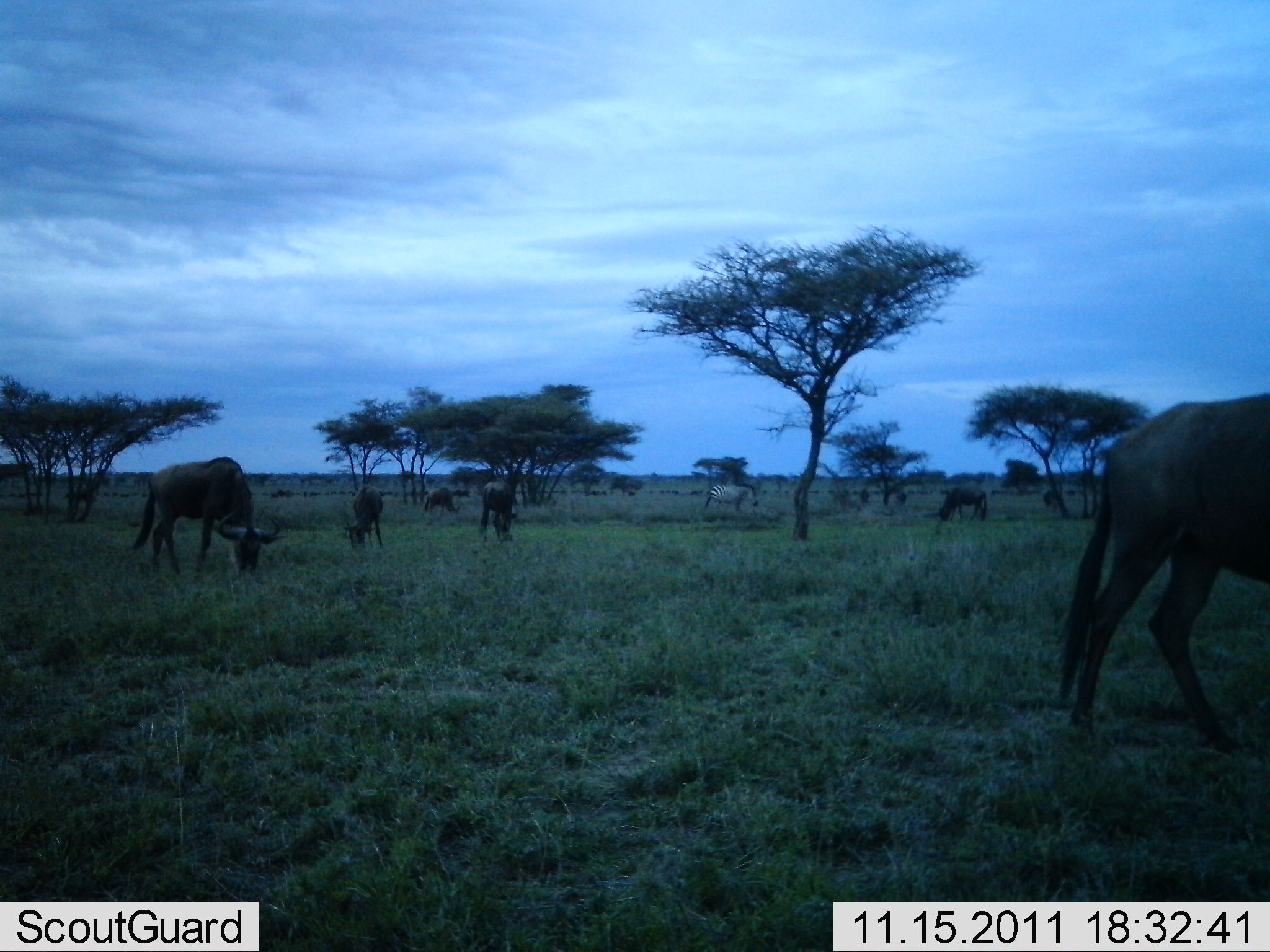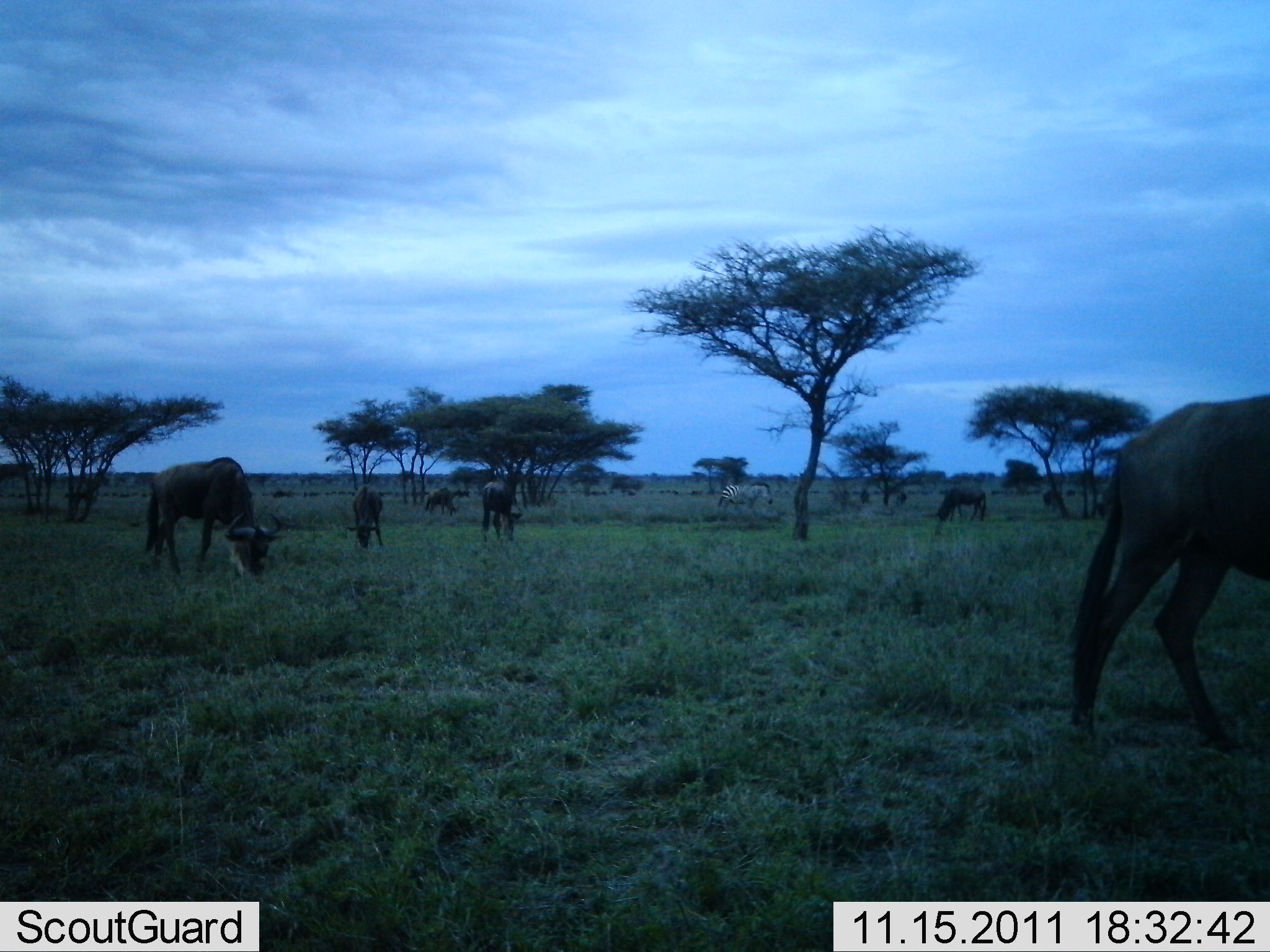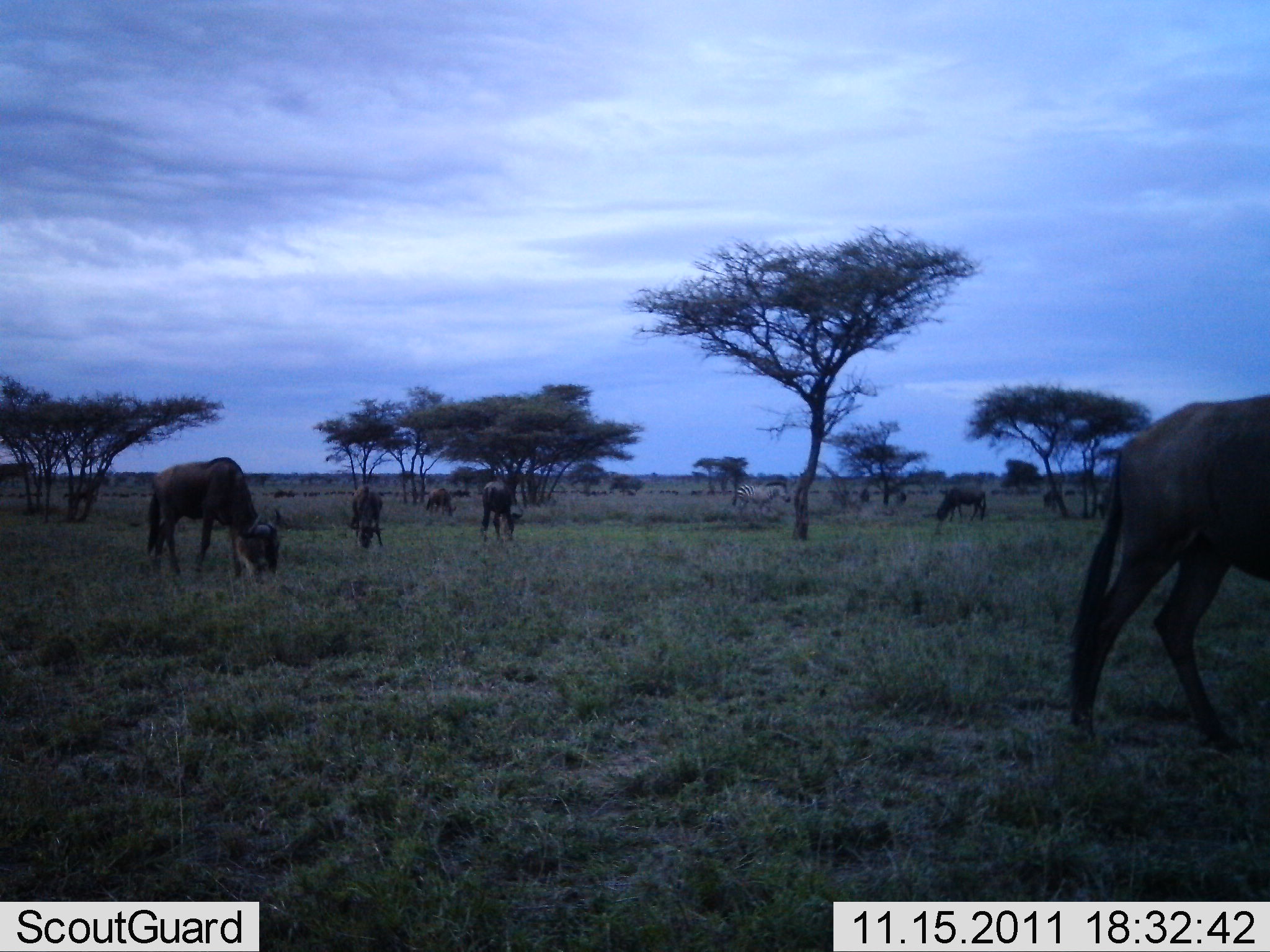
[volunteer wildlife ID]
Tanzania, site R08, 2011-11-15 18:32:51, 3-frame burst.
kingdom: Animalia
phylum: Chordata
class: Mammalia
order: Artiodactyla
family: Bovidae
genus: Connochaetes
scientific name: Connochaetes taurinus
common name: blue wildebeest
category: wildebeest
Wildebeest (blue wildebeest) (Connochaetes taurinus), count 8. Behavior (volunteer vote fractions): standing 29%, resting 0%, moving 12%, interacting 0%. Young present (vote fraction): 0%. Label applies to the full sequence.